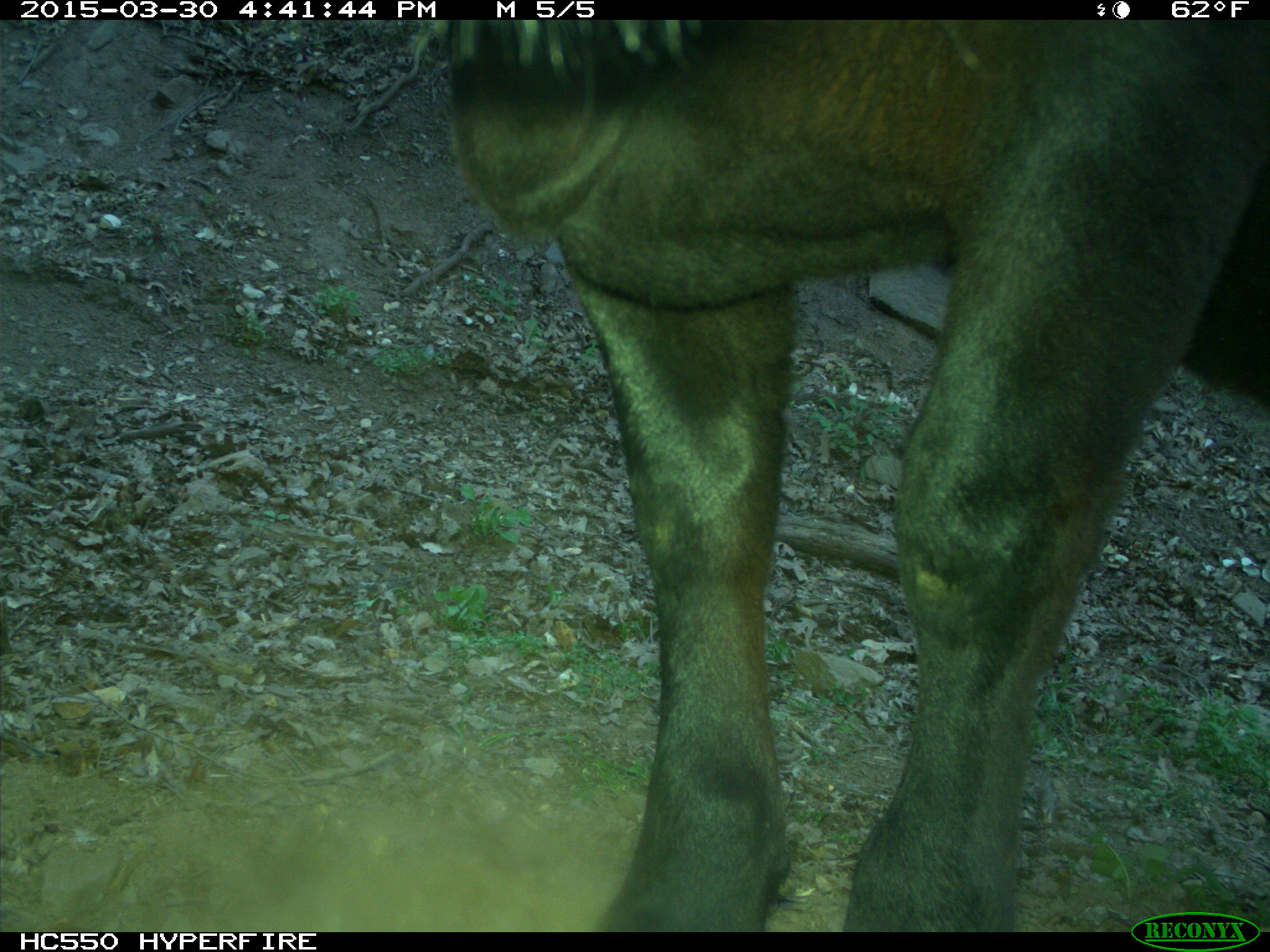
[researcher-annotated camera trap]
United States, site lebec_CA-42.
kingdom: Animalia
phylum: Chordata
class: Mammalia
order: Artiodactyla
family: Bovidae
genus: Bos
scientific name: Bos taurus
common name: domestic cow